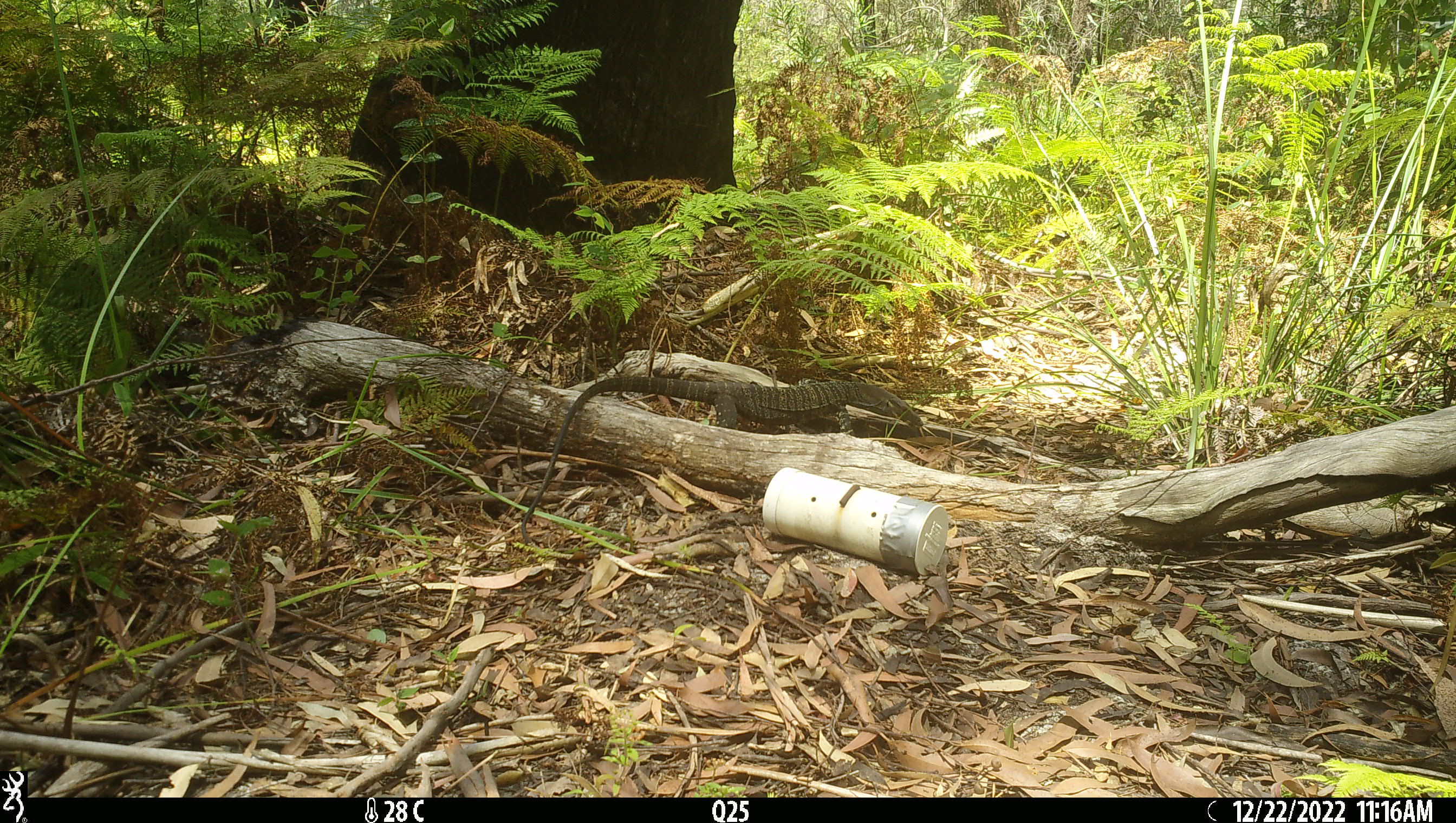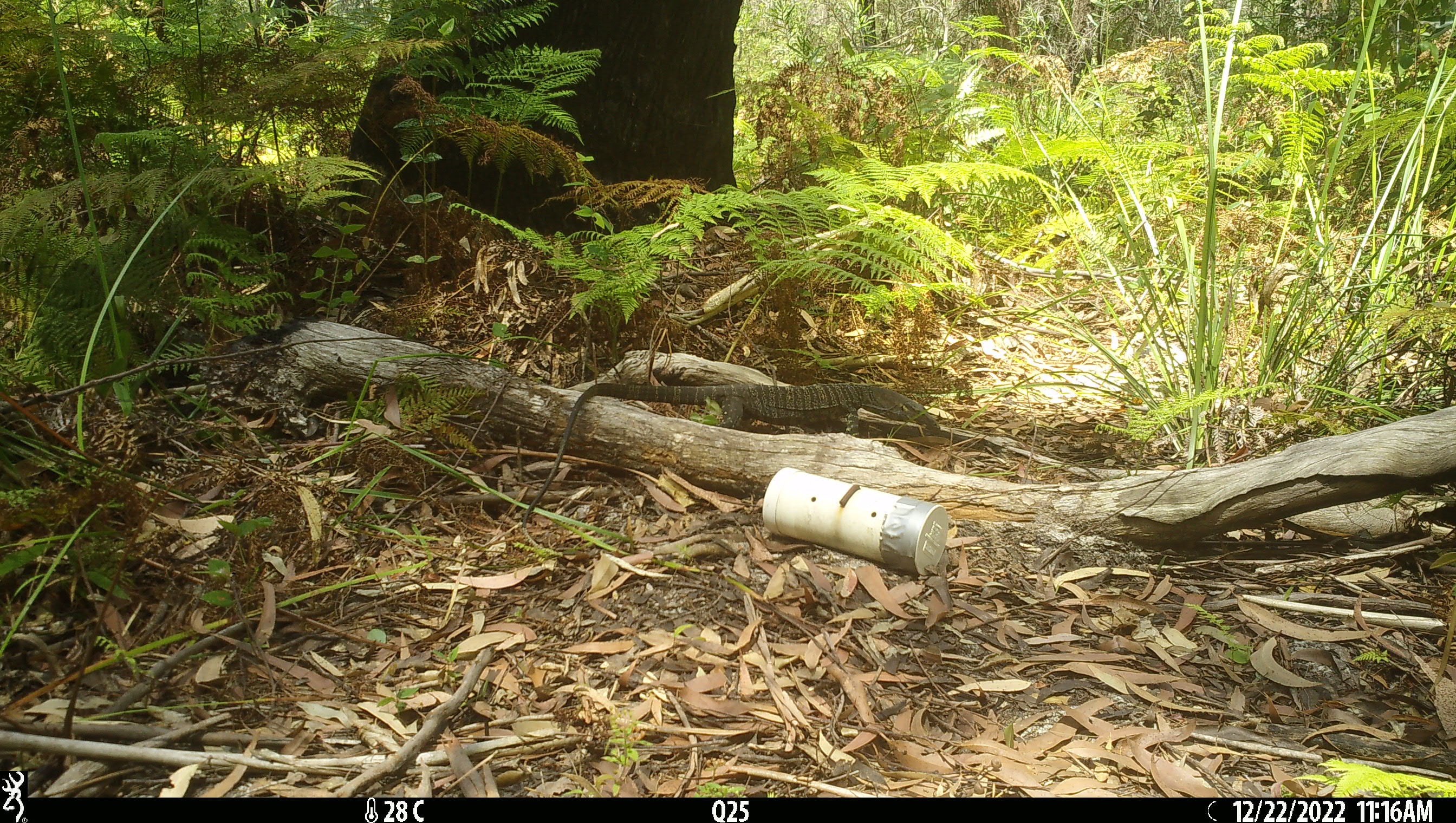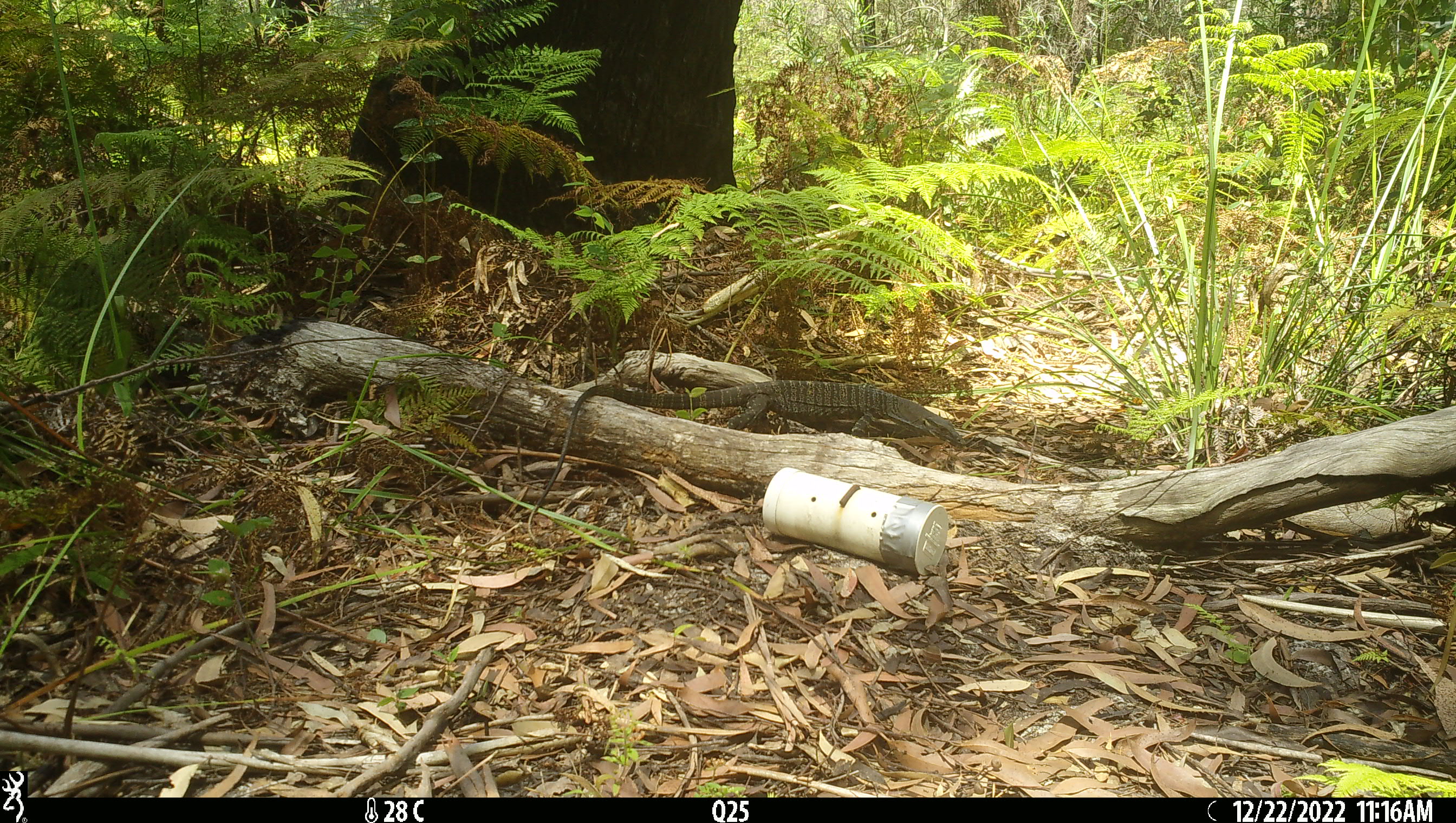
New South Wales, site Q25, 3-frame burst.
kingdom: Animalia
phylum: Chordata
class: Reptilia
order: Squamata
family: Varanidae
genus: Varanus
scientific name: Varanus varius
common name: lace monitor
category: goanna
Goanna (lace monitor) (Varanus varius).